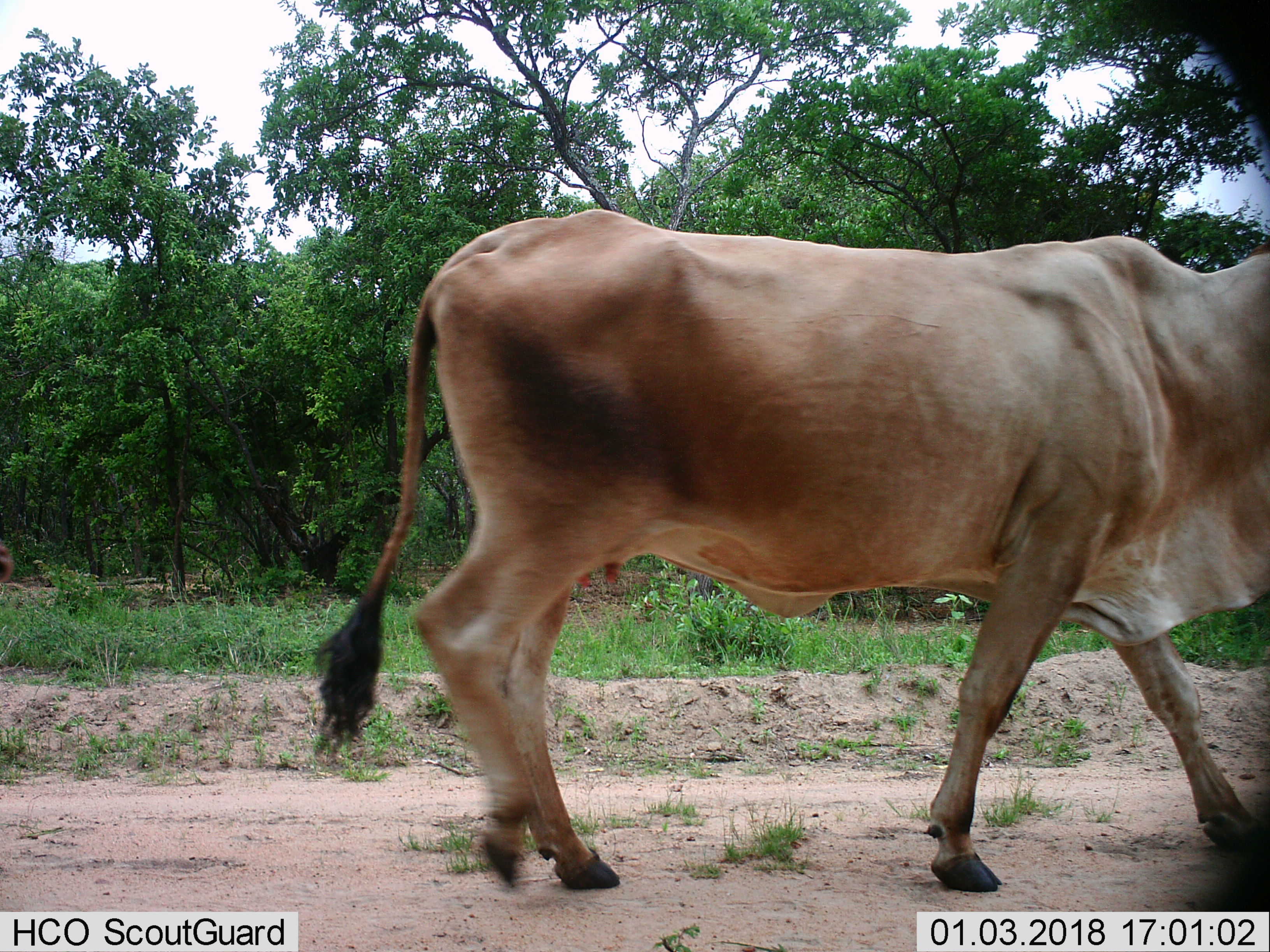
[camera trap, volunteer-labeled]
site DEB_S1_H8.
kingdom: Animalia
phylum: Chordata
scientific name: Vertebrata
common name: domestic animal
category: domesticanimal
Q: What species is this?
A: Domesticanimal (domestic animal) (Vertebrata).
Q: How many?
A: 1.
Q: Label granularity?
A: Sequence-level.